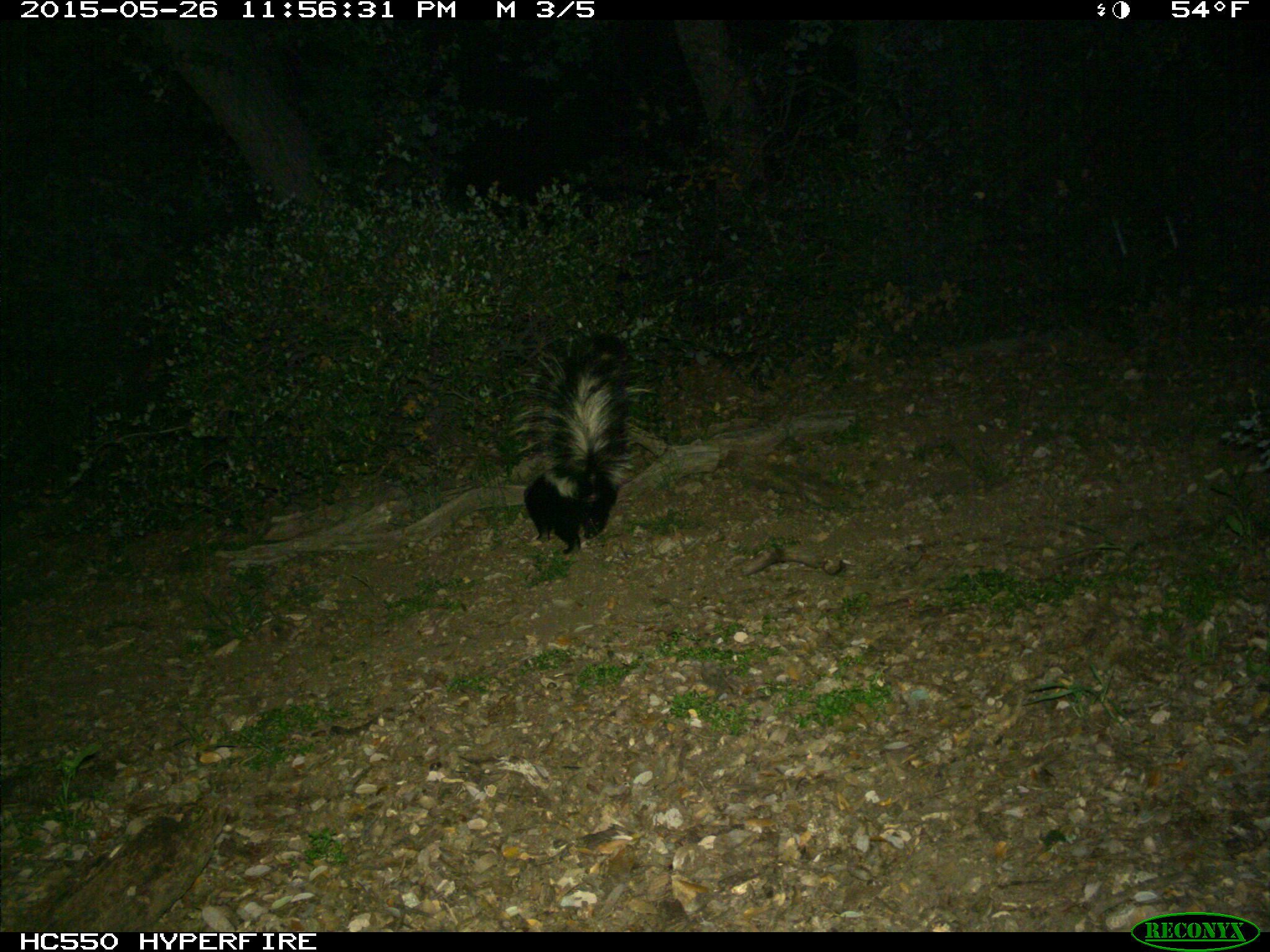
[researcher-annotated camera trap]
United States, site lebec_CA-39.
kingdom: Animalia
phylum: Chordata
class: Mammalia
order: Carnivora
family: Mephitidae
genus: Mephitis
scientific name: Mephitis mephitis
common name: striped skunk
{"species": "Mephitis mephitis (striped skunk)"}